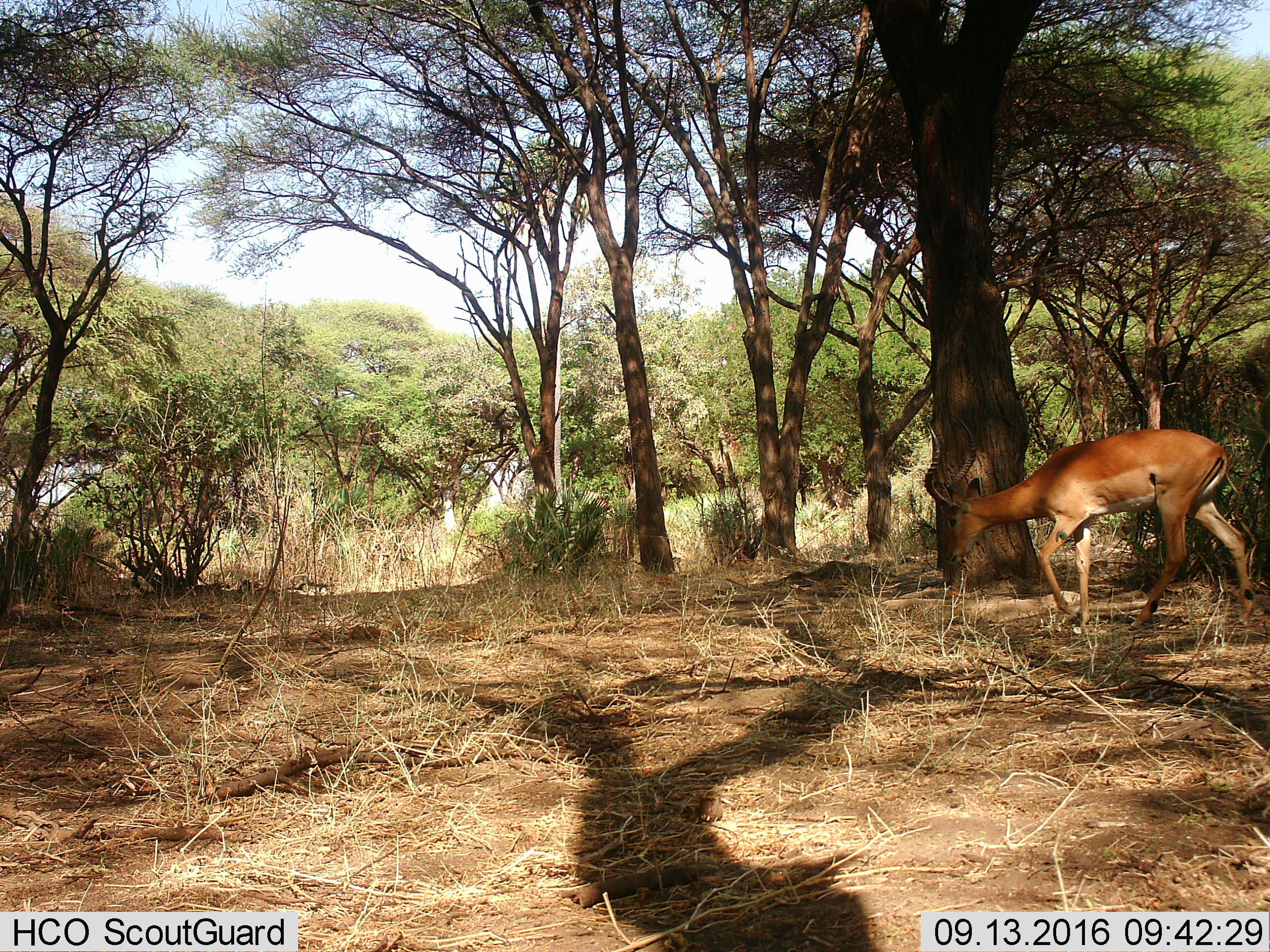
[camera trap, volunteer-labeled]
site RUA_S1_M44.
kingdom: Animalia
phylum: Chordata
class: Mammalia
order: Artiodactyla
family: Bovidae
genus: Aepyceros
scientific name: Aepyceros melampus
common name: impala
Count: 1.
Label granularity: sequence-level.